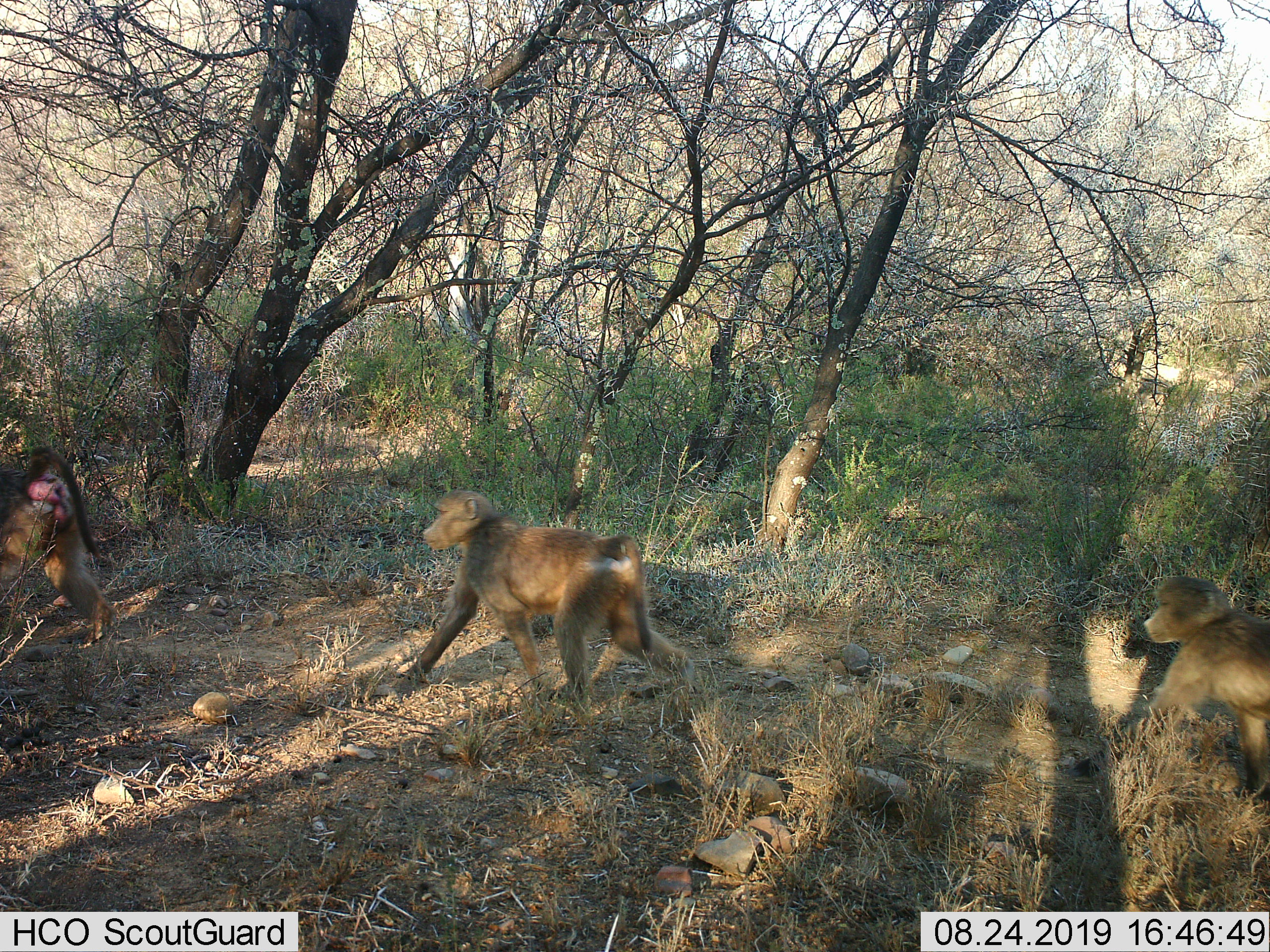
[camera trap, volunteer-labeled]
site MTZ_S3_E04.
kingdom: Animalia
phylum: Chordata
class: Mammalia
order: Primates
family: Cercopithecidae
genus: Papio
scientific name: Papio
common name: baboon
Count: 3.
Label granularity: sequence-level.